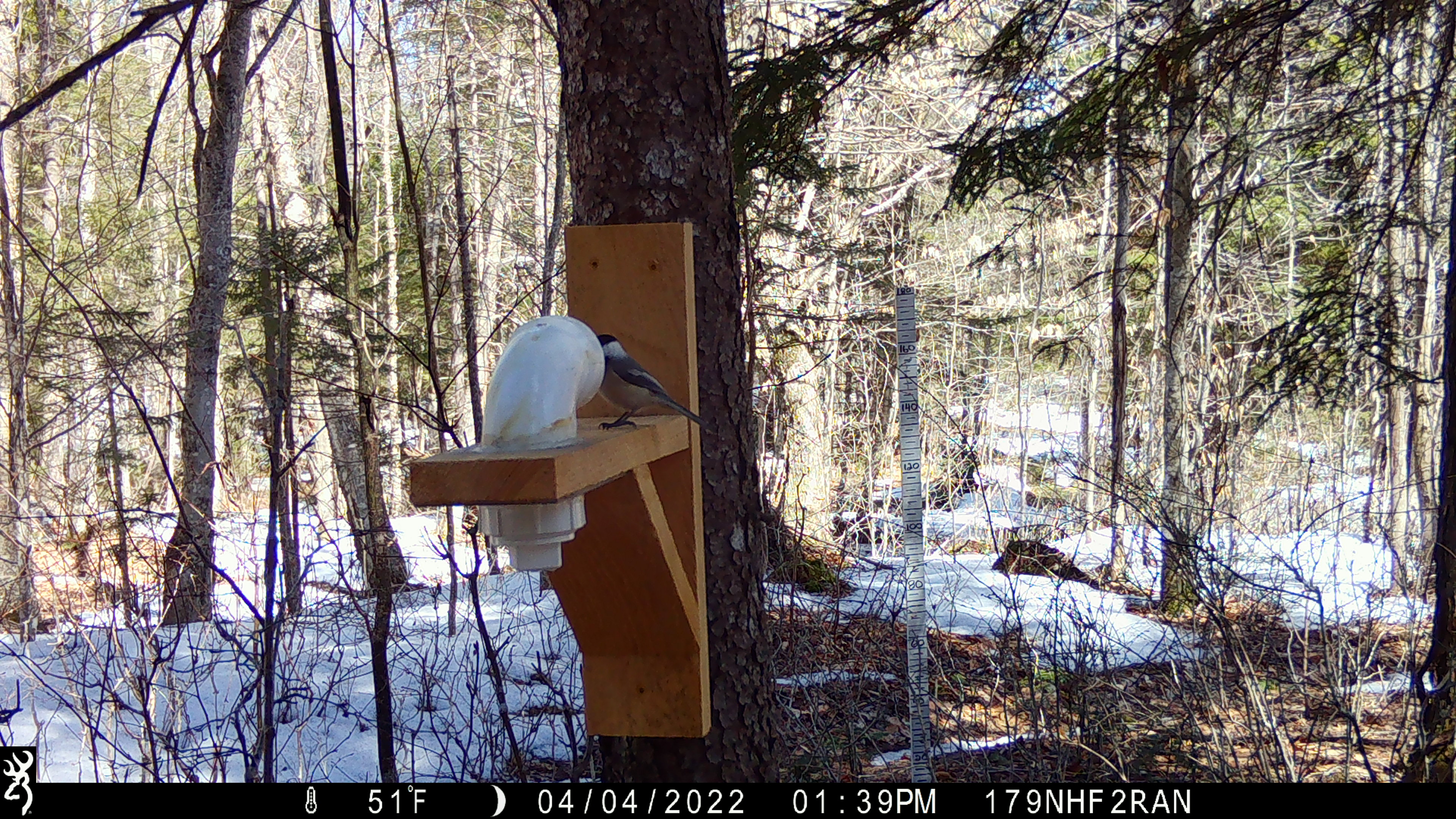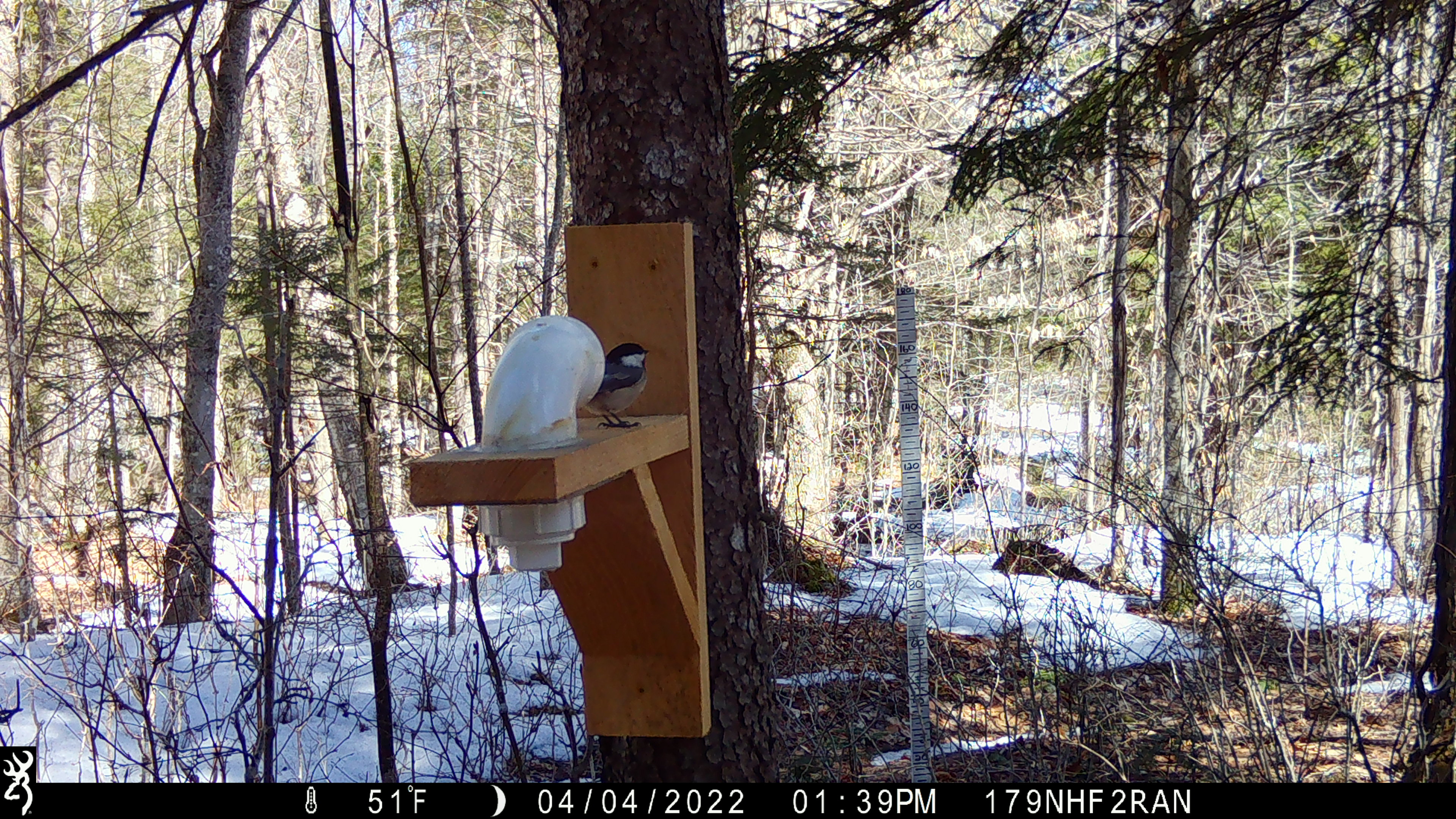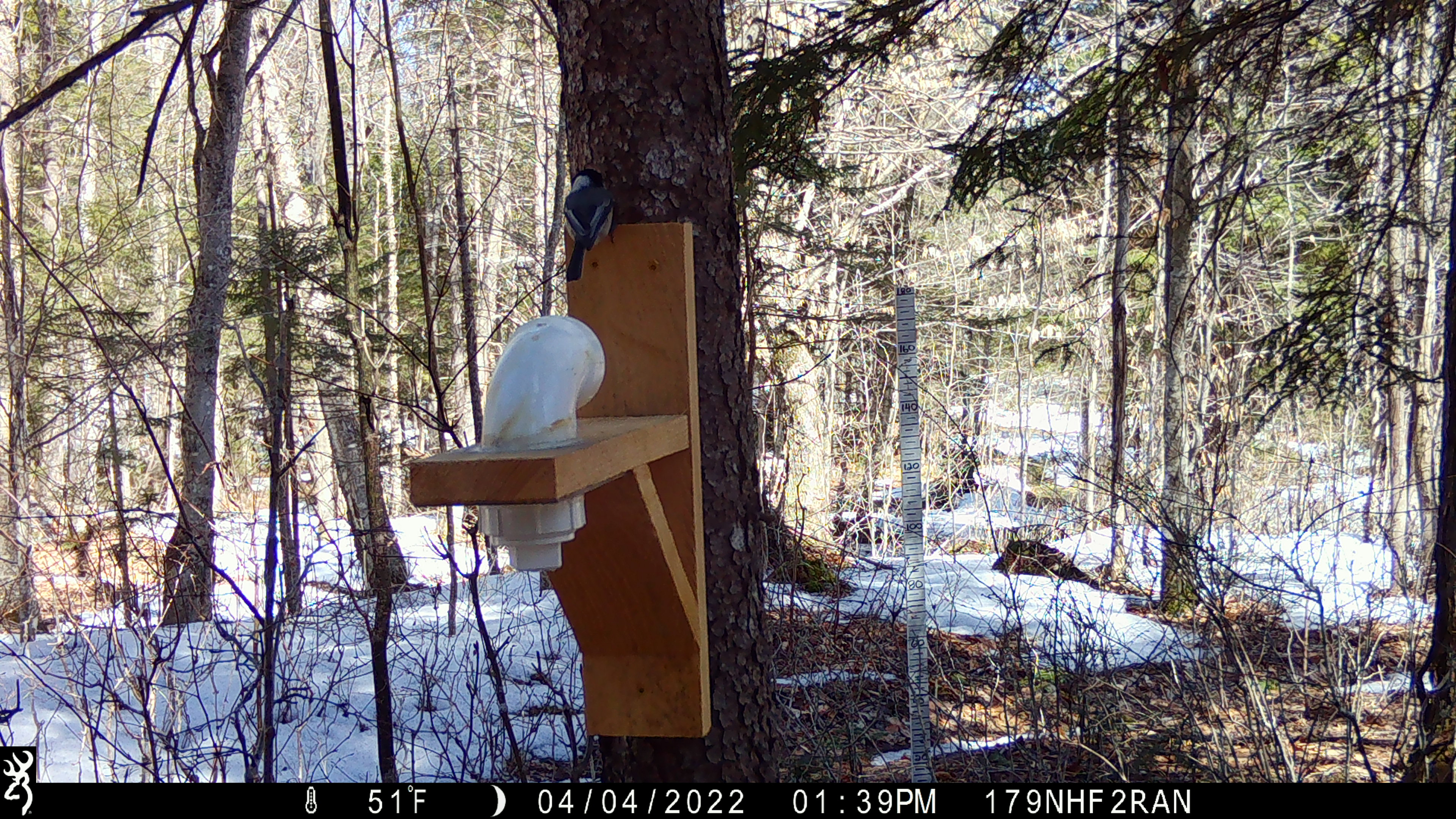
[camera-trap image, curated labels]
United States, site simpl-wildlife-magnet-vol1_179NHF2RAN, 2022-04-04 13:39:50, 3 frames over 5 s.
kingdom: Animalia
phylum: Chordata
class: Aves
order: Passeriformes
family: Paridae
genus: Poecile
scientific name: Poecile atricapillus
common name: black-capped chickadee